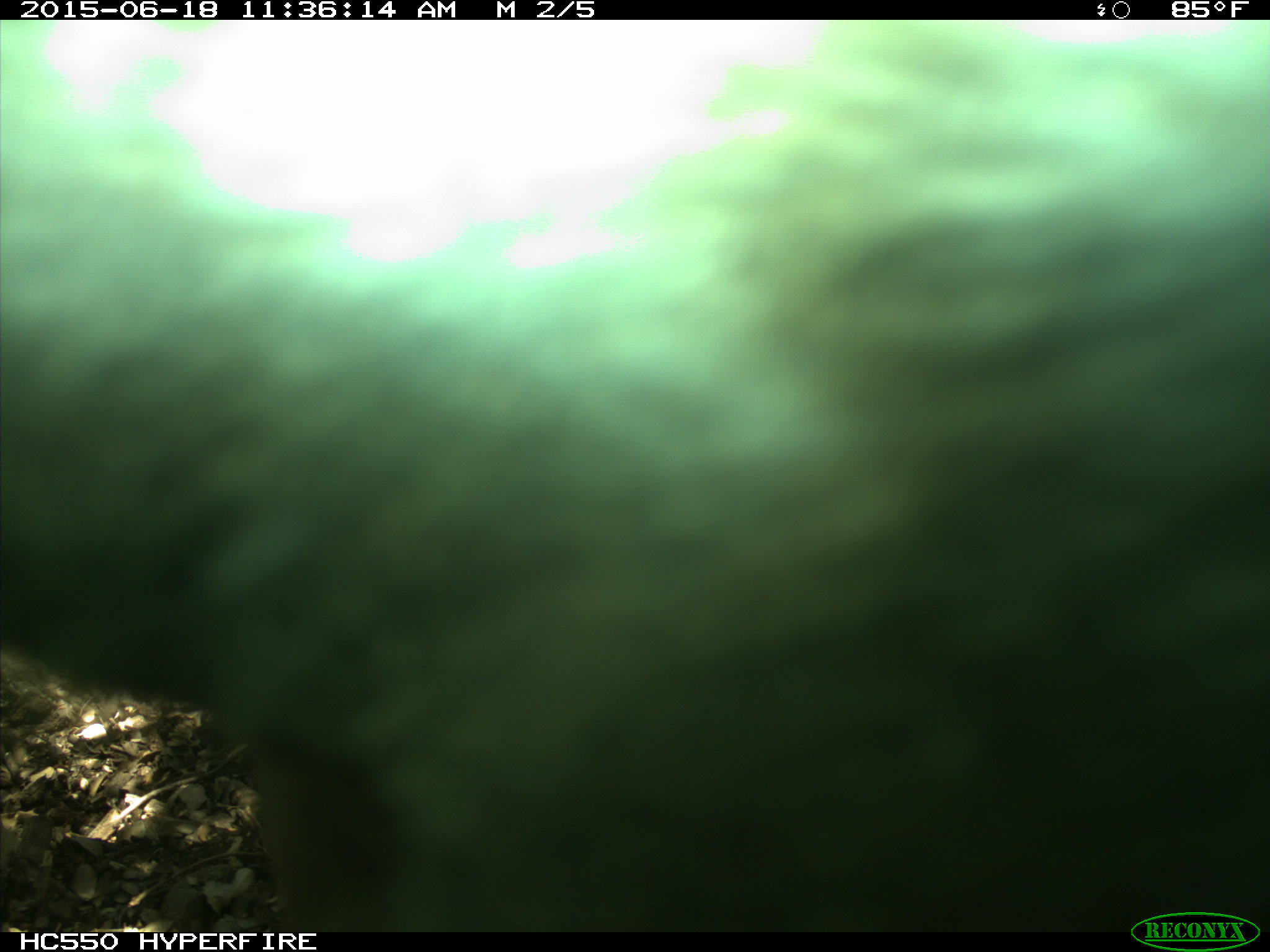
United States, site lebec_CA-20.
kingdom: Animalia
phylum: Chordata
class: Mammalia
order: Artiodactyla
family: Bovidae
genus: Bos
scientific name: Bos taurus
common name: domestic cow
Bos taurus (domestic cow).